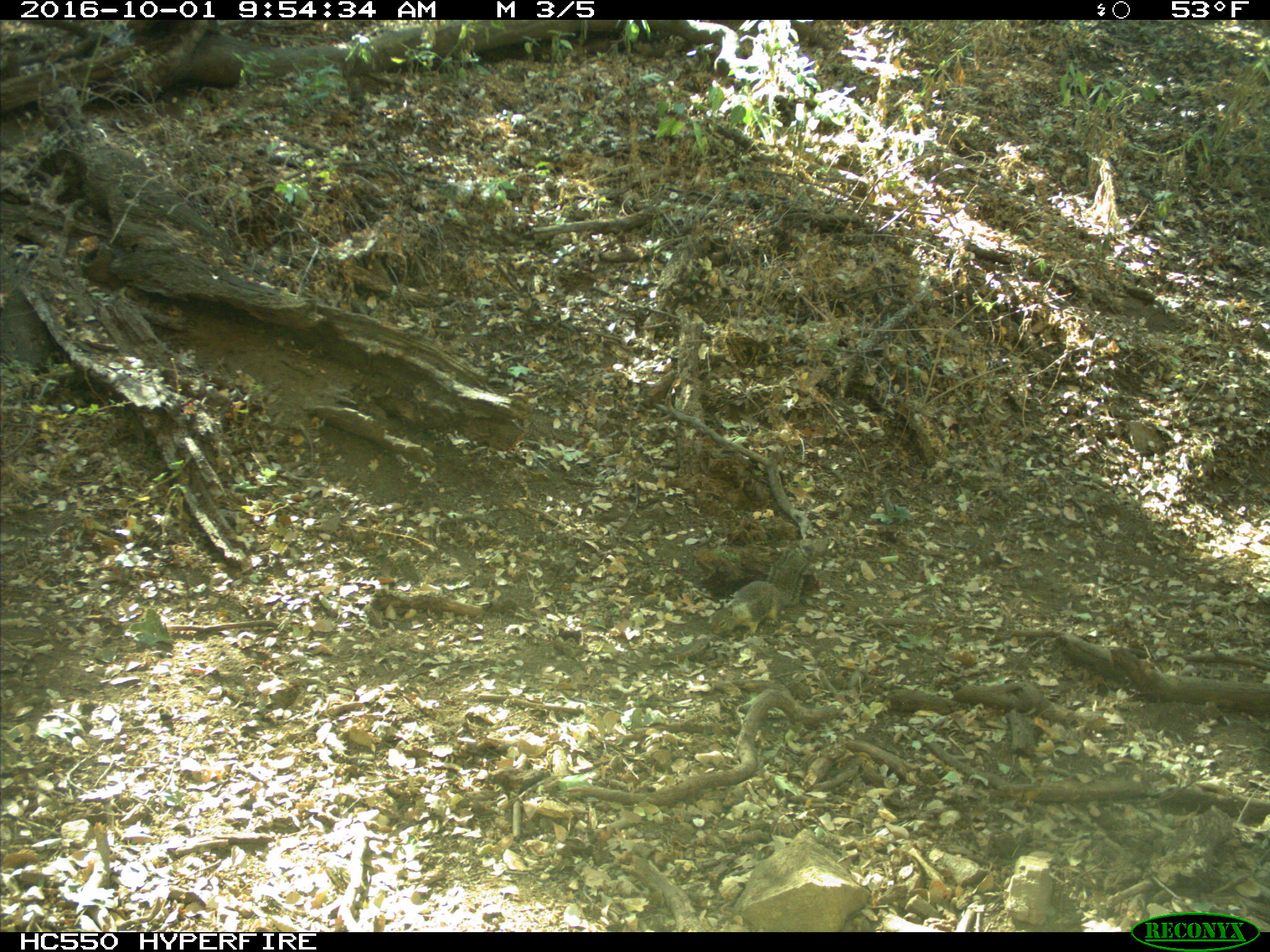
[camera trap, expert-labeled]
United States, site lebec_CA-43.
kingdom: Animalia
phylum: Chordata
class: Mammalia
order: Rodentia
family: Sciuridae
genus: Otospermophilus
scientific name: Otospermophilus beecheyi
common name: california ground squirrel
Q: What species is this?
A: Otospermophilus beecheyi (california ground squirrel).